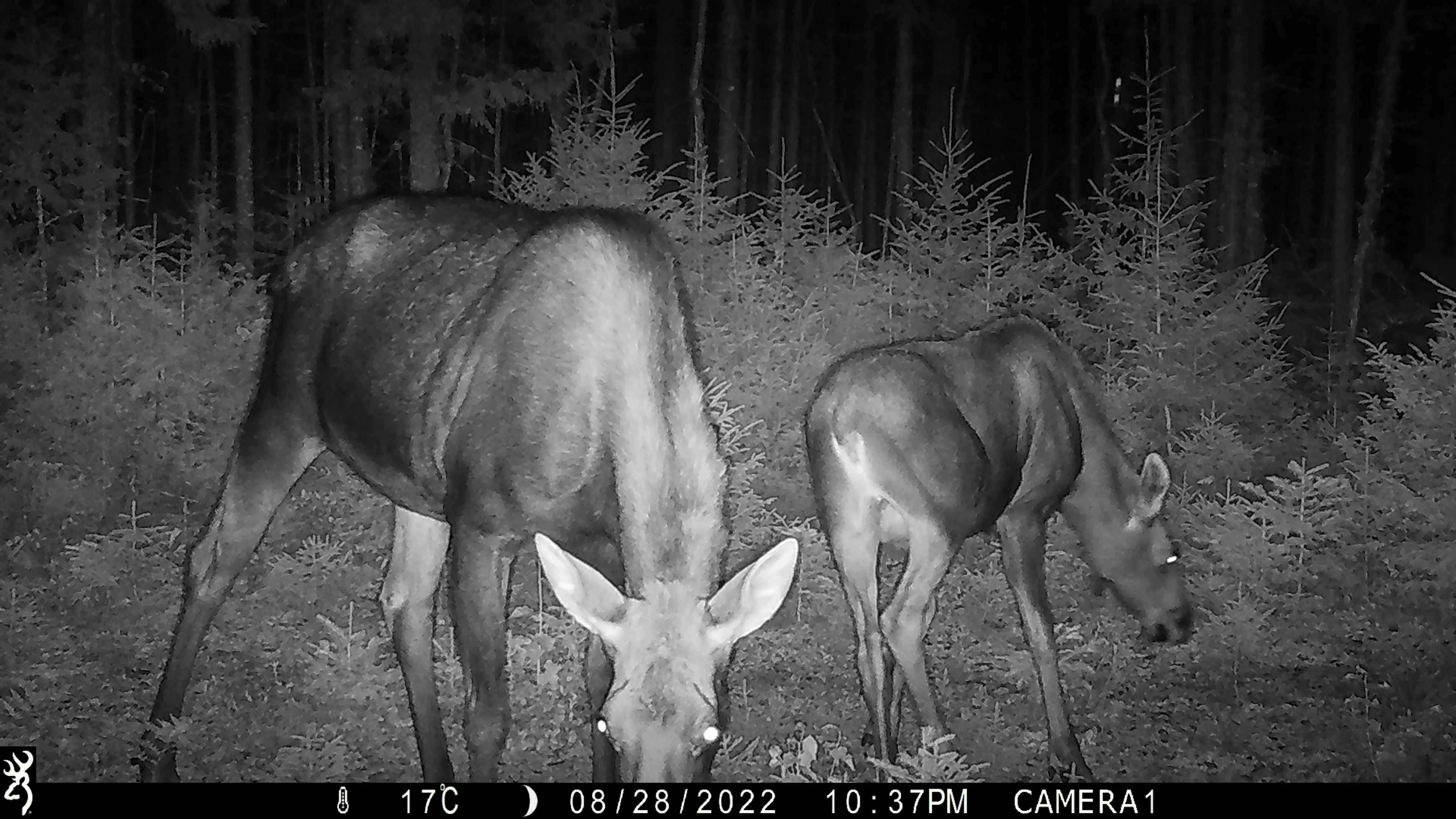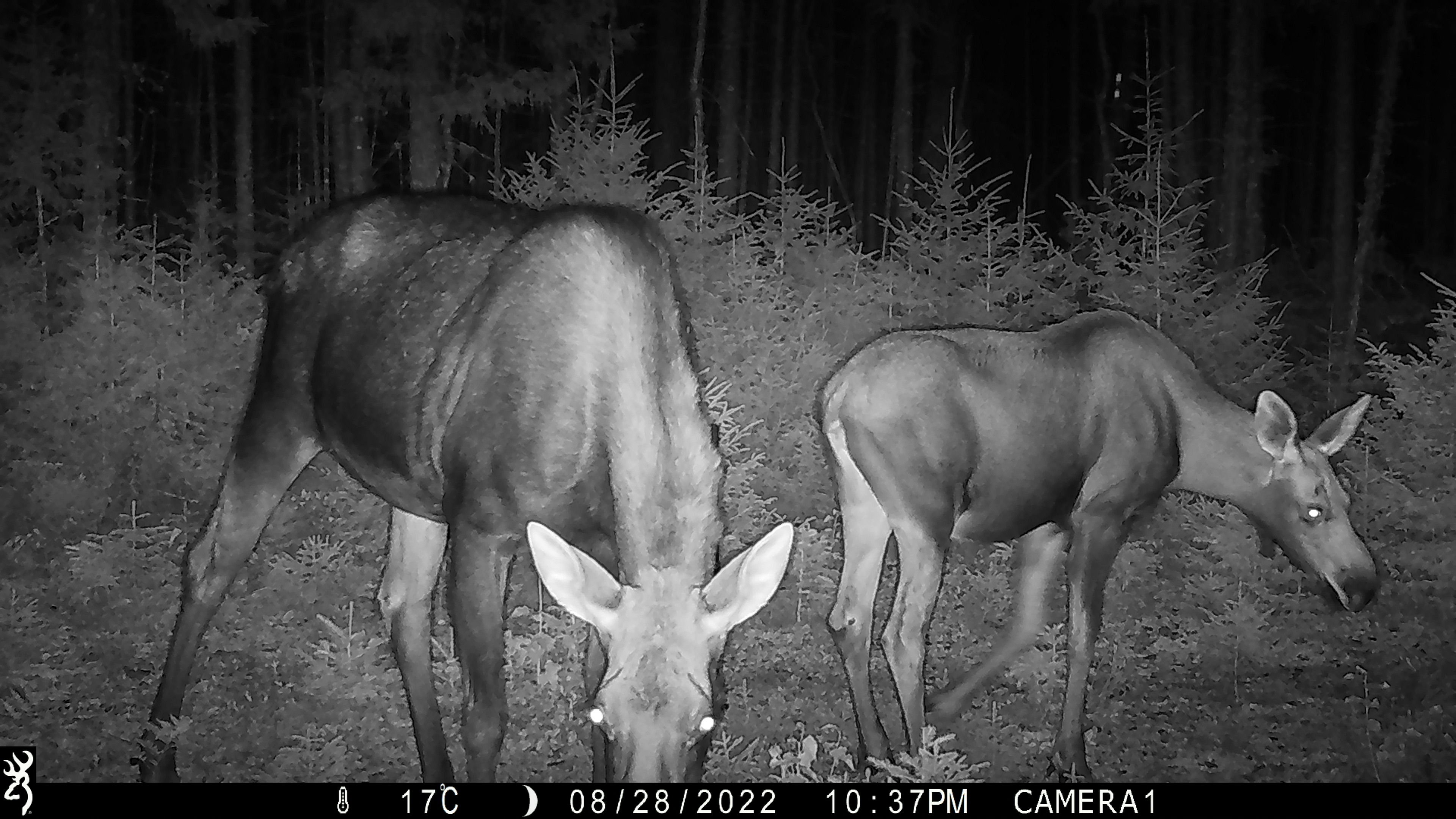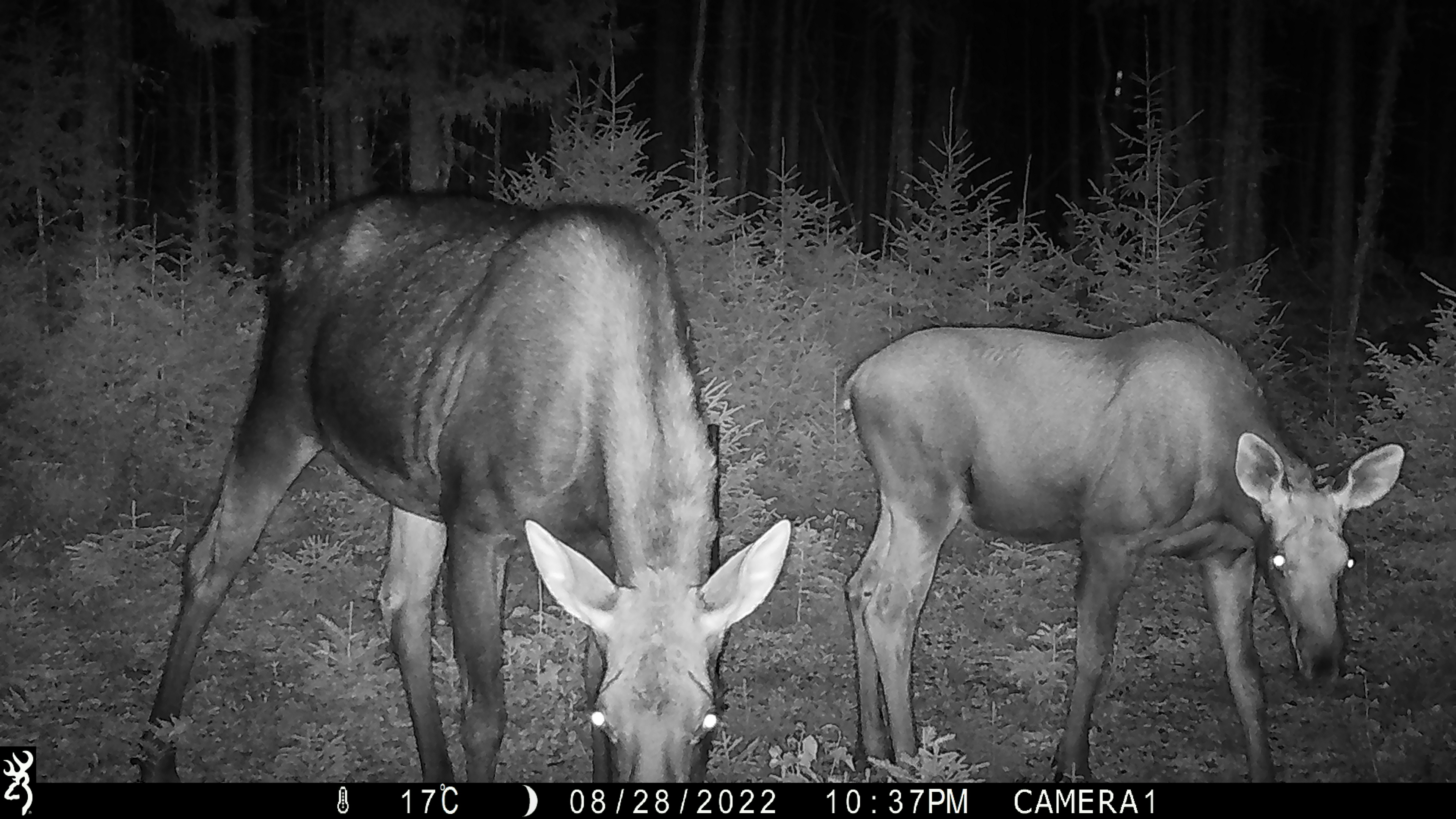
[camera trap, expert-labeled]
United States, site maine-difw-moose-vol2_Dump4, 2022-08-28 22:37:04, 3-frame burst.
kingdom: Animalia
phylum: Chordata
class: Mammalia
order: Artiodactyla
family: Cervidae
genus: Alces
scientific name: Alces alces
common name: moose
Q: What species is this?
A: Moose (Alces alces).